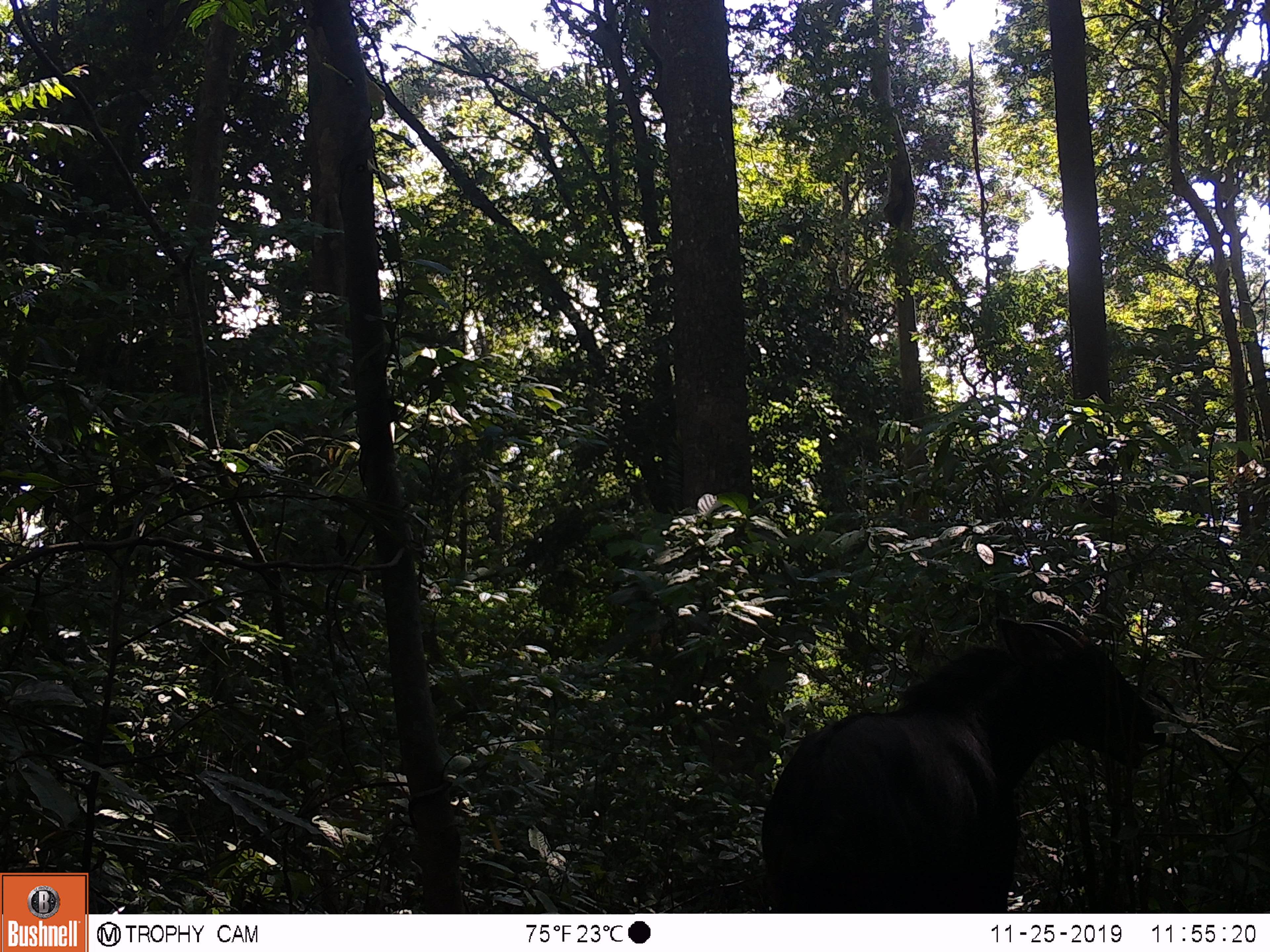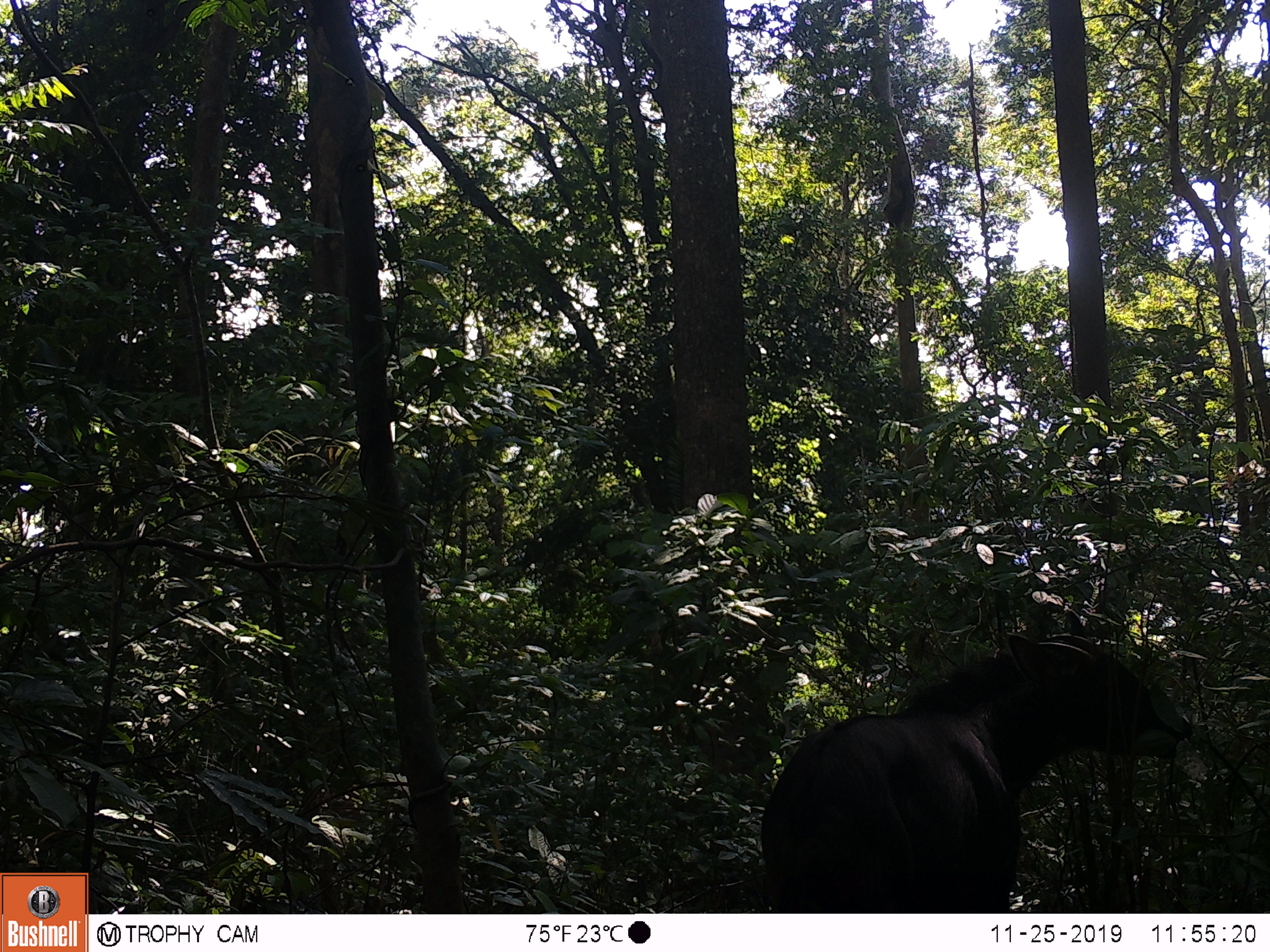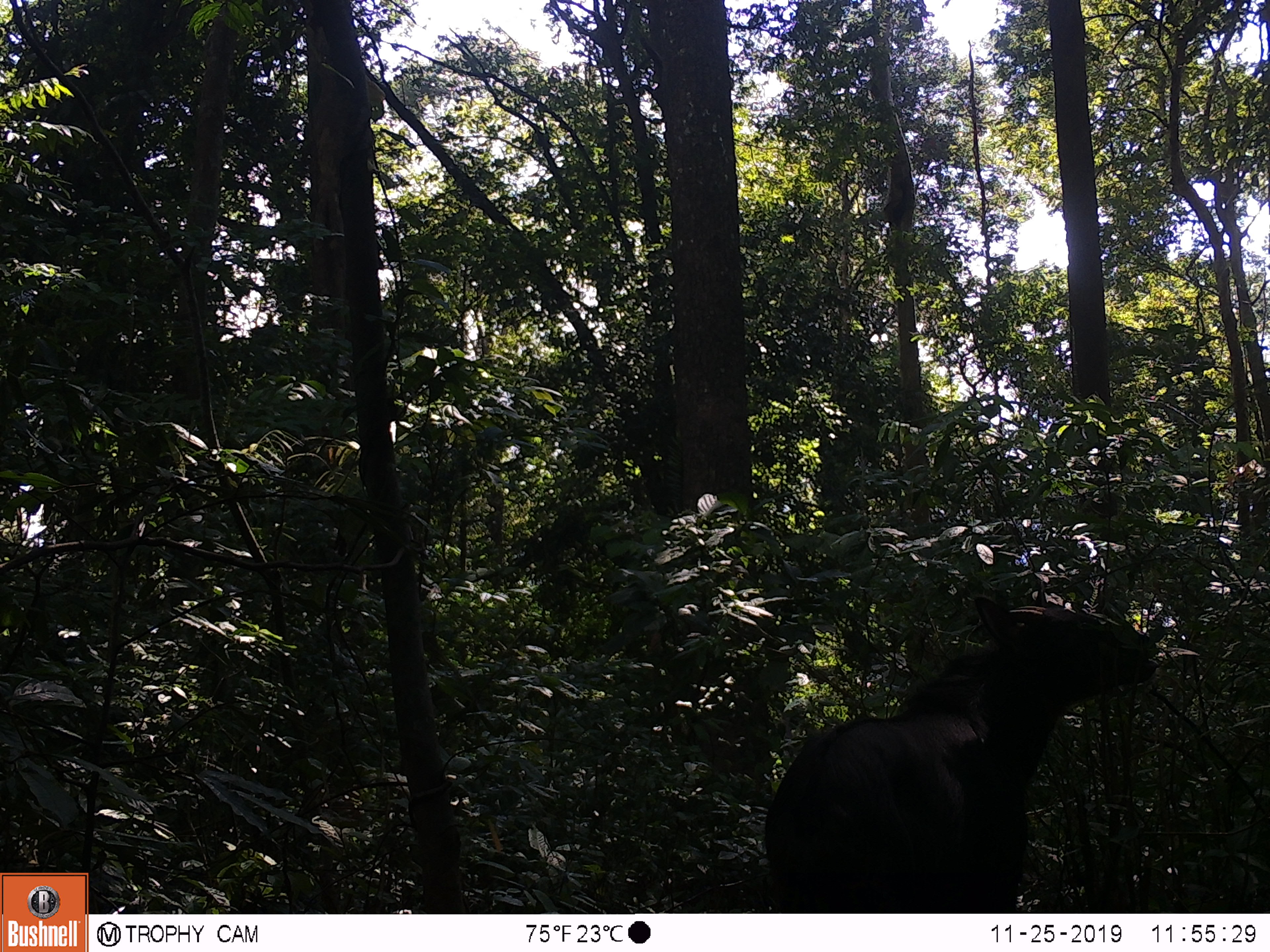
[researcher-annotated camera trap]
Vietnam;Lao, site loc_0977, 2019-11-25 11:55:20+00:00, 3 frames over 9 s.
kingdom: Animalia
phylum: Chordata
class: Mammalia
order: Artiodactyla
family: Bovidae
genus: Capricornis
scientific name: Capricornis sumatraensis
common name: chinese serow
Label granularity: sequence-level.